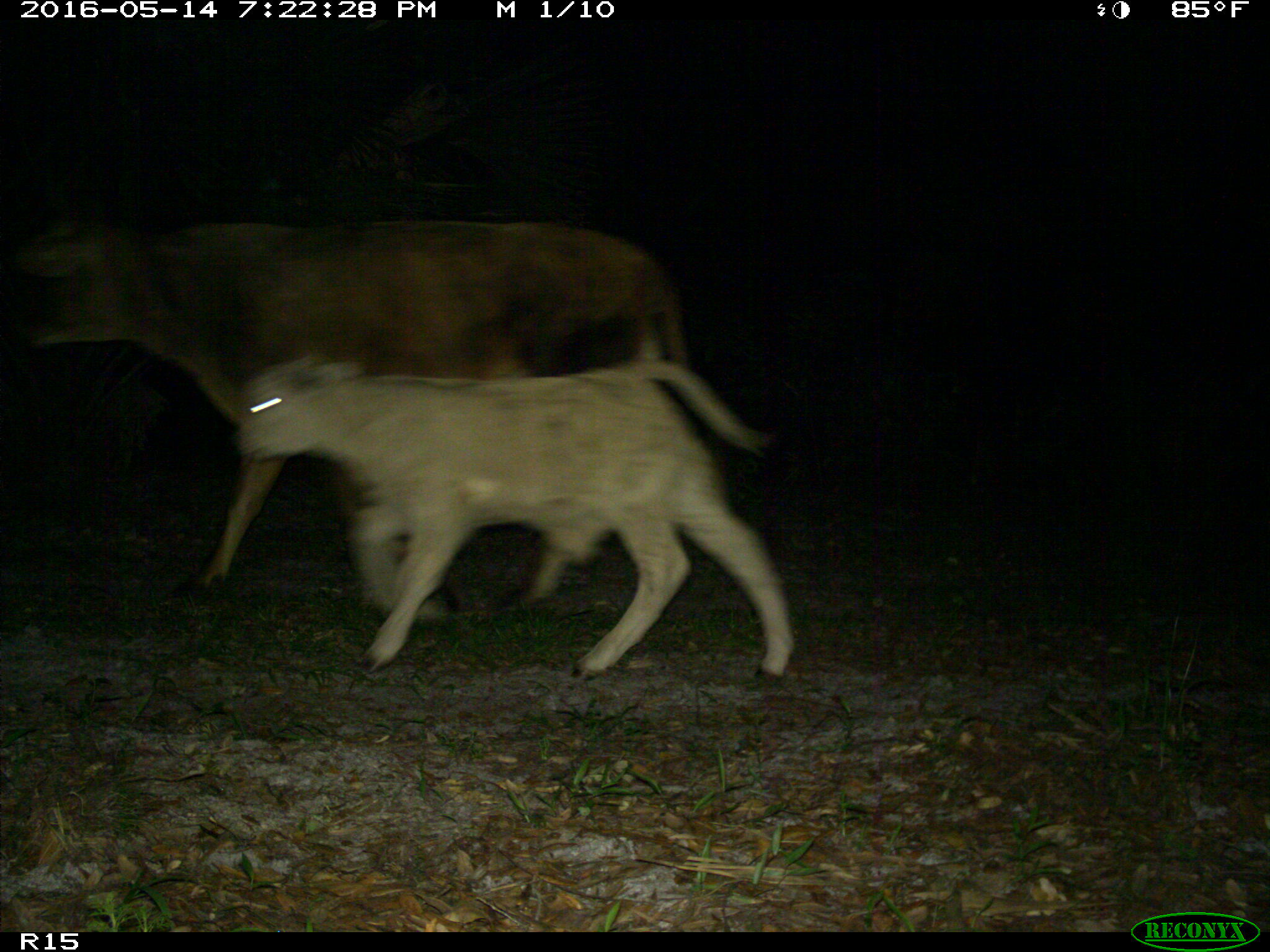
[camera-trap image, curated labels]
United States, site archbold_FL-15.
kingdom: Animalia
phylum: Chordata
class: Mammalia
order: Artiodactyla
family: Bovidae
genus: Bos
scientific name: Bos taurus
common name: domestic cow